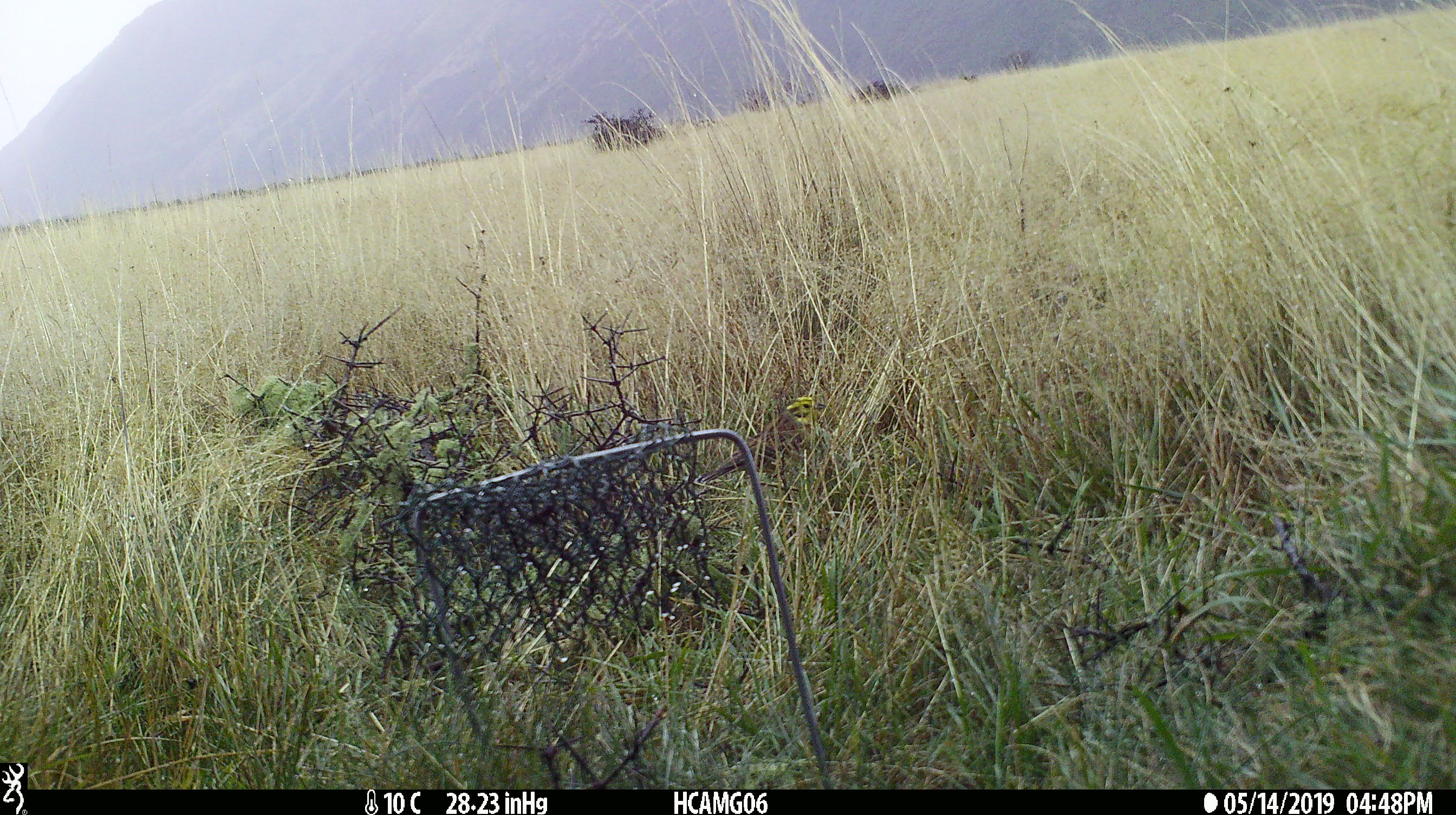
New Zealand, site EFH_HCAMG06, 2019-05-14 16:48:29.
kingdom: Animalia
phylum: Chordata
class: Aves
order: Passeriformes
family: Emberizidae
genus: Emberiza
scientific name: Emberiza citrinella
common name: yellowhammer